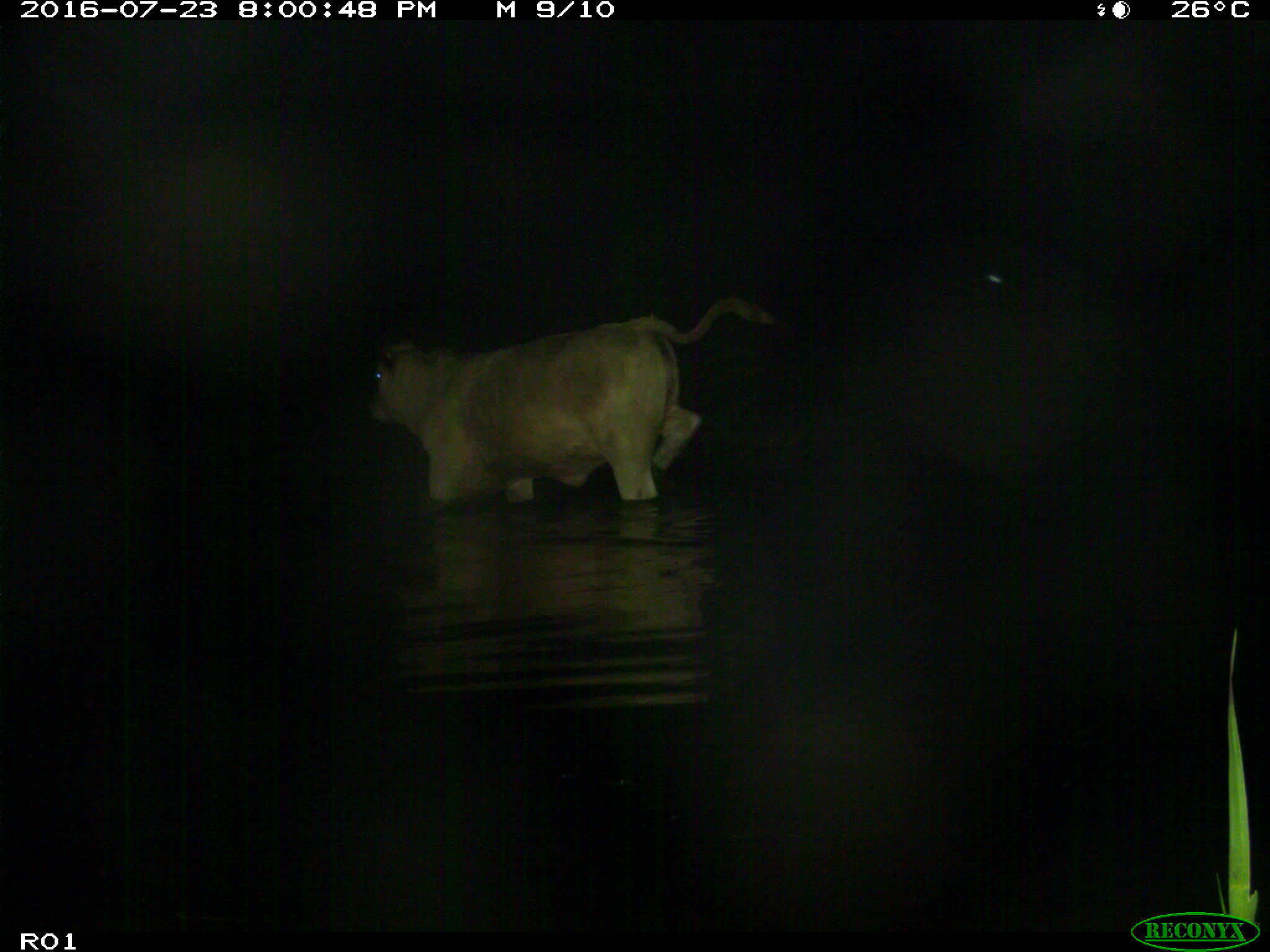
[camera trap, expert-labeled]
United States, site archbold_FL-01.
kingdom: Animalia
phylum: Chordata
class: Mammalia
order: Artiodactyla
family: Bovidae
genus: Bos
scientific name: Bos taurus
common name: domestic cow